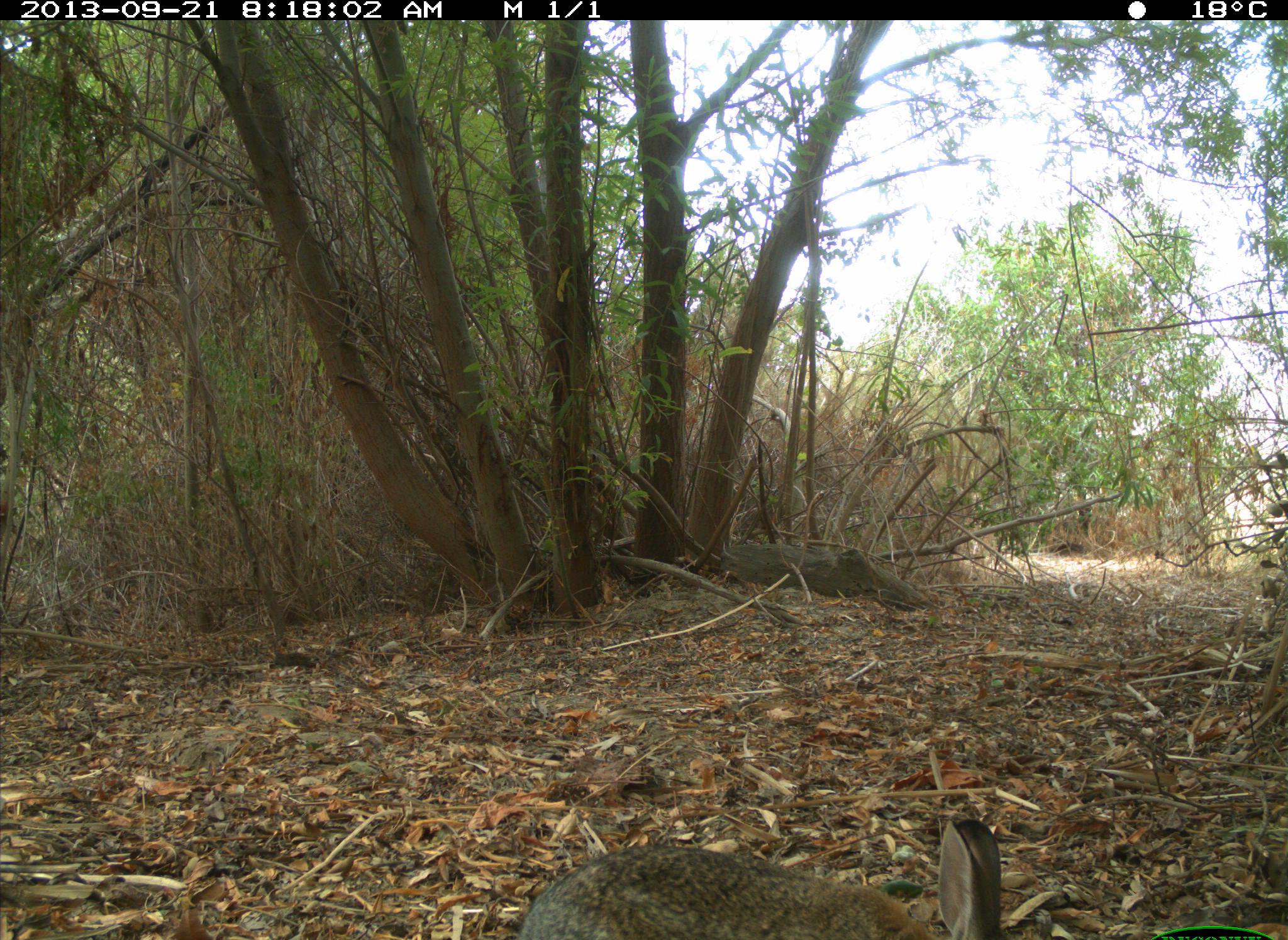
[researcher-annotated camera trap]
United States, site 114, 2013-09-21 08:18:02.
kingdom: Animalia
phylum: Chordata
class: Mammalia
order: Lagomorpha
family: Leporidae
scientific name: Leporidae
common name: rabbits and hares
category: rabbit